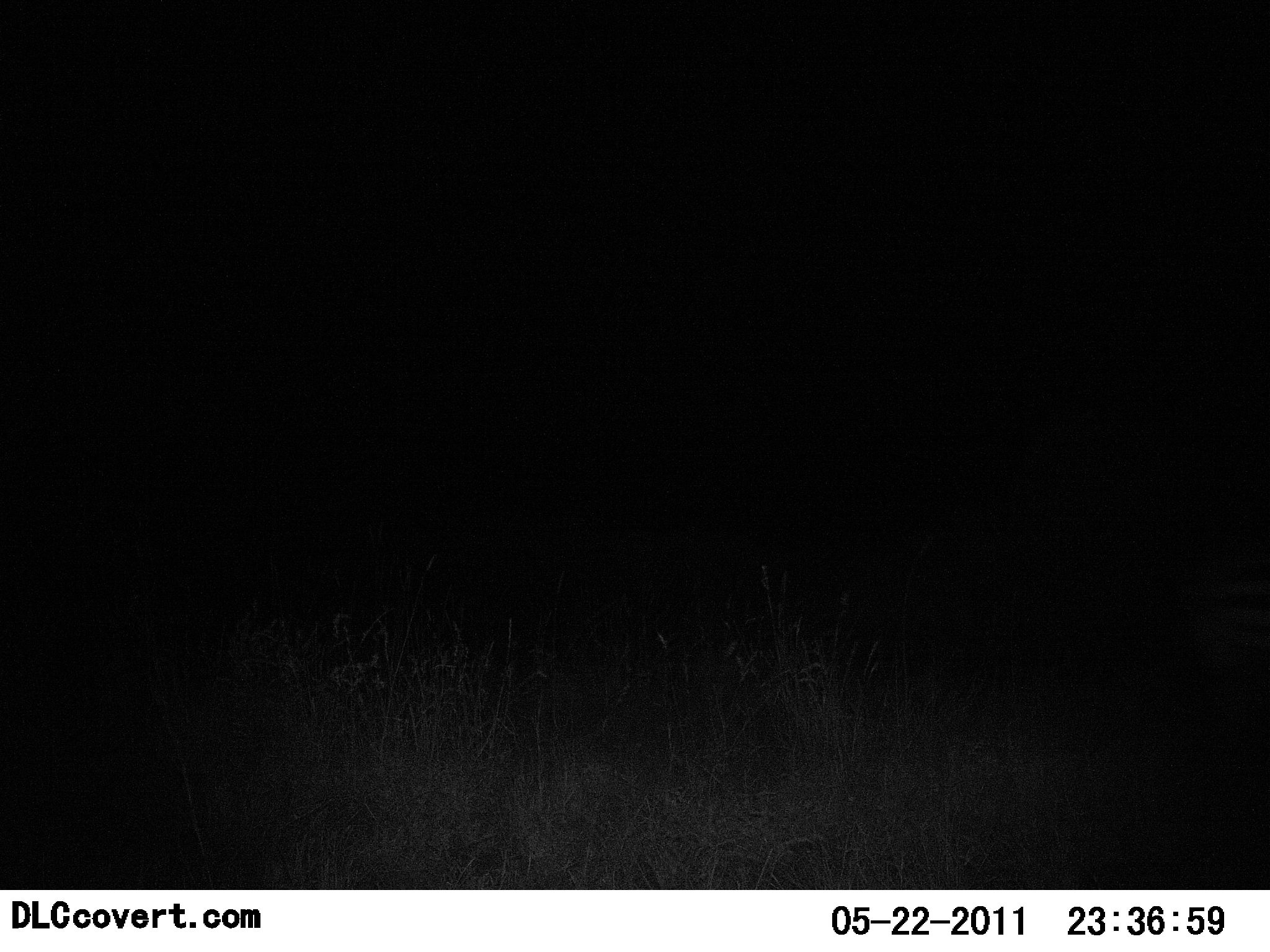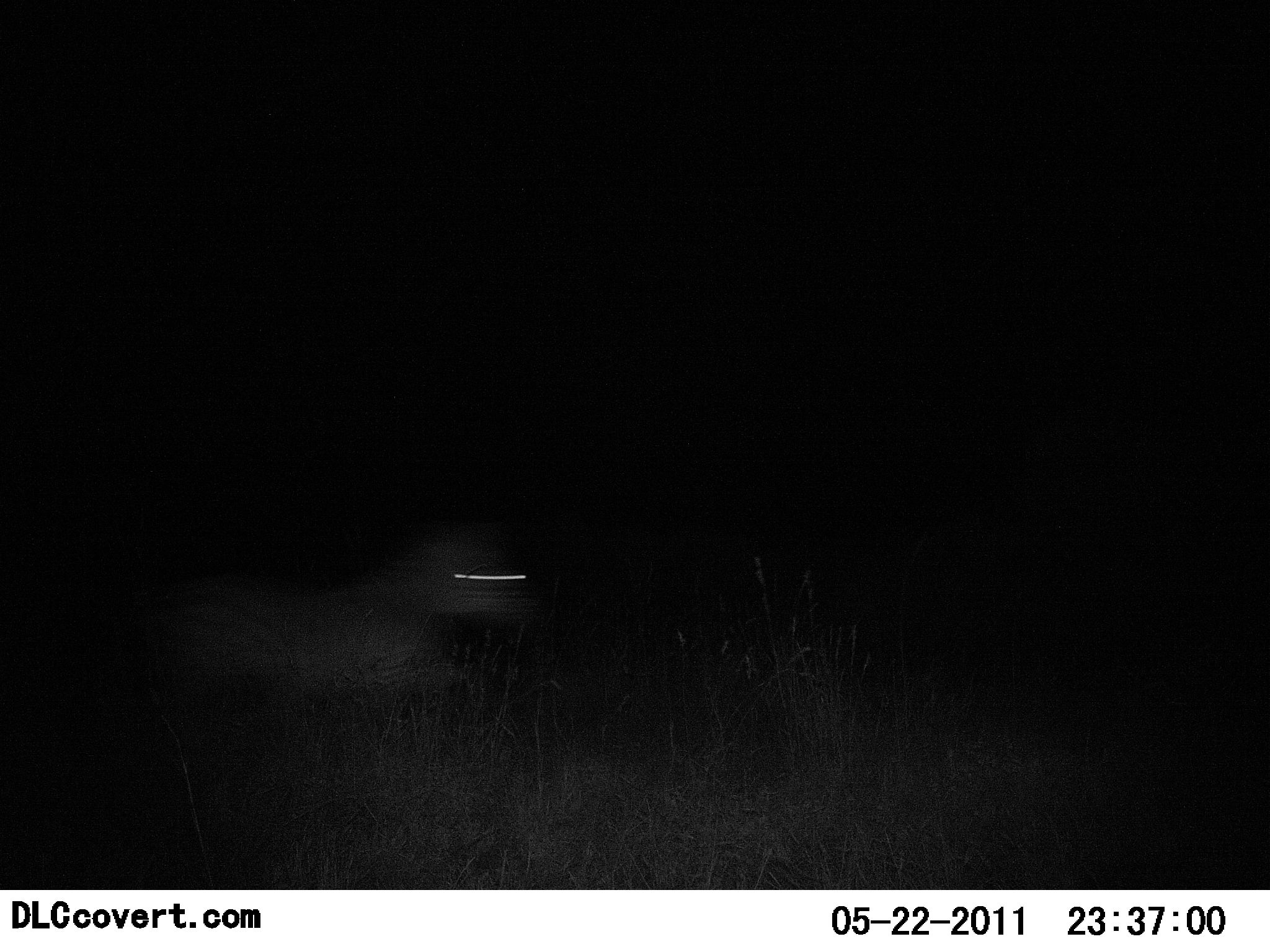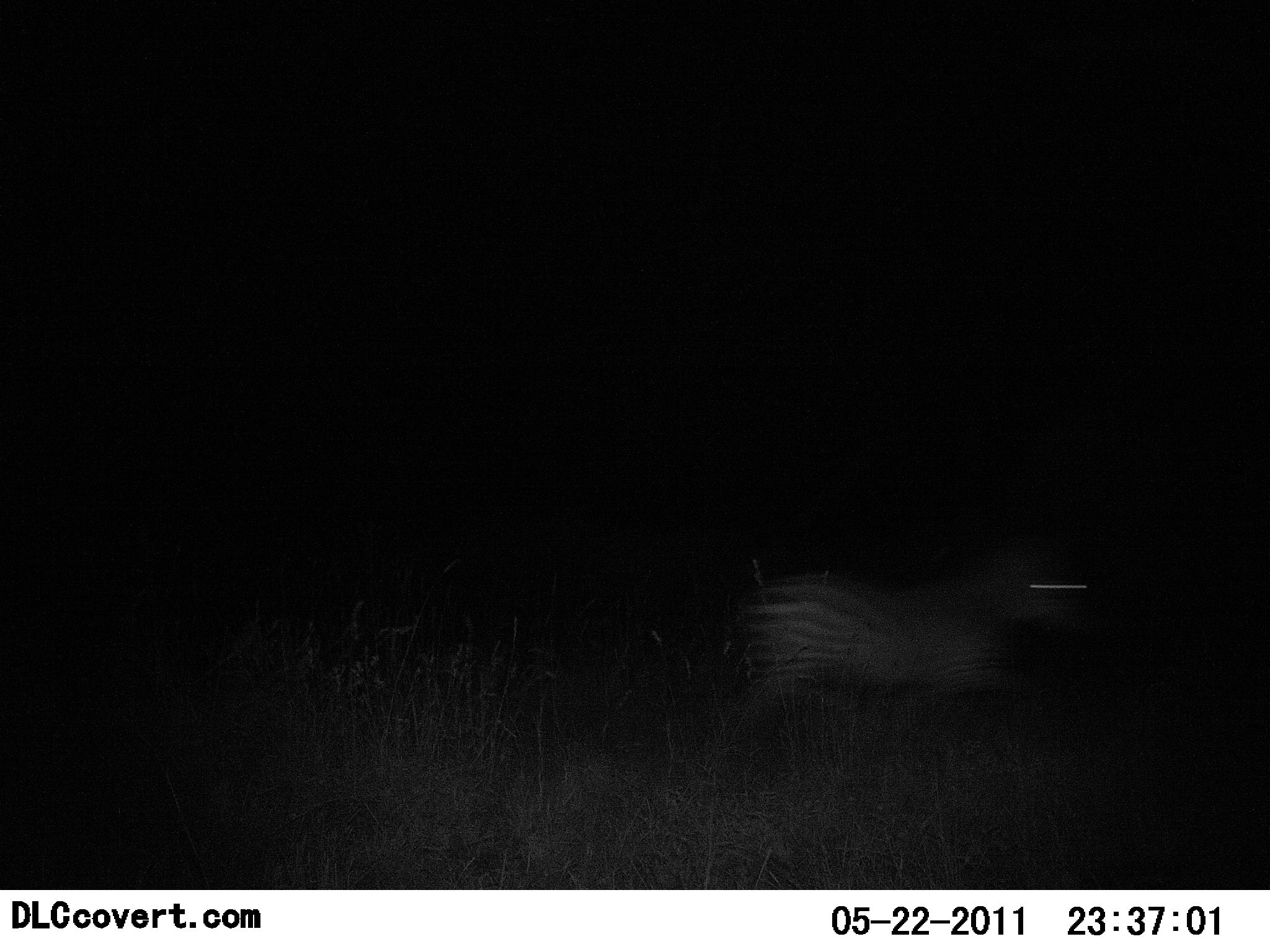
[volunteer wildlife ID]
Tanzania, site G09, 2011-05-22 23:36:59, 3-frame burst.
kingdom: Animalia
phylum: Chordata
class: Mammalia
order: Perissodactyla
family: Equidae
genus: Equus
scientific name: Equus quagga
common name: plains zebra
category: zebra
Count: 1.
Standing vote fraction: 0%.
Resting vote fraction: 0%.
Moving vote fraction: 100%.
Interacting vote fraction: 0%.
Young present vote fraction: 0%.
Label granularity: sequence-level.